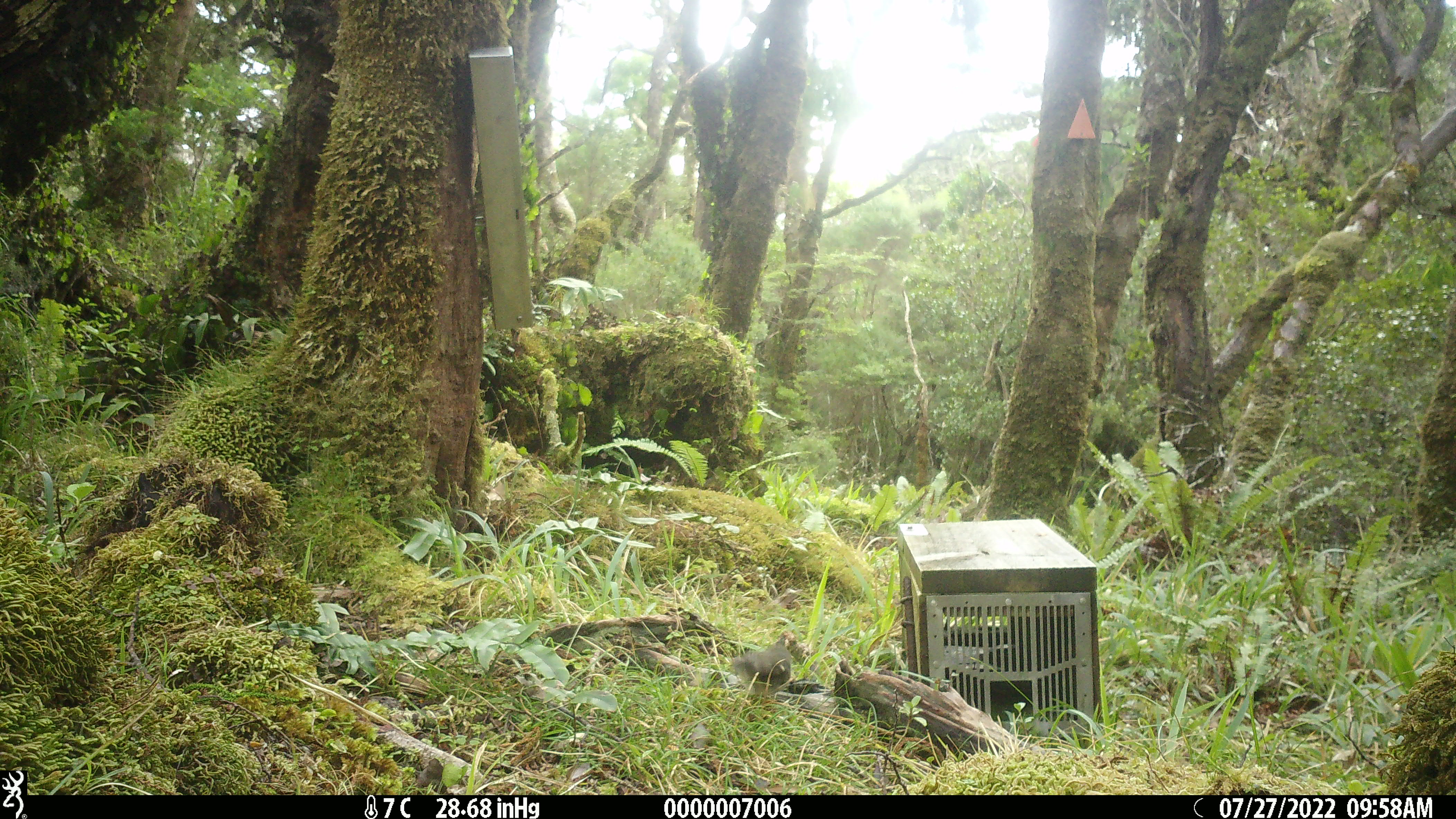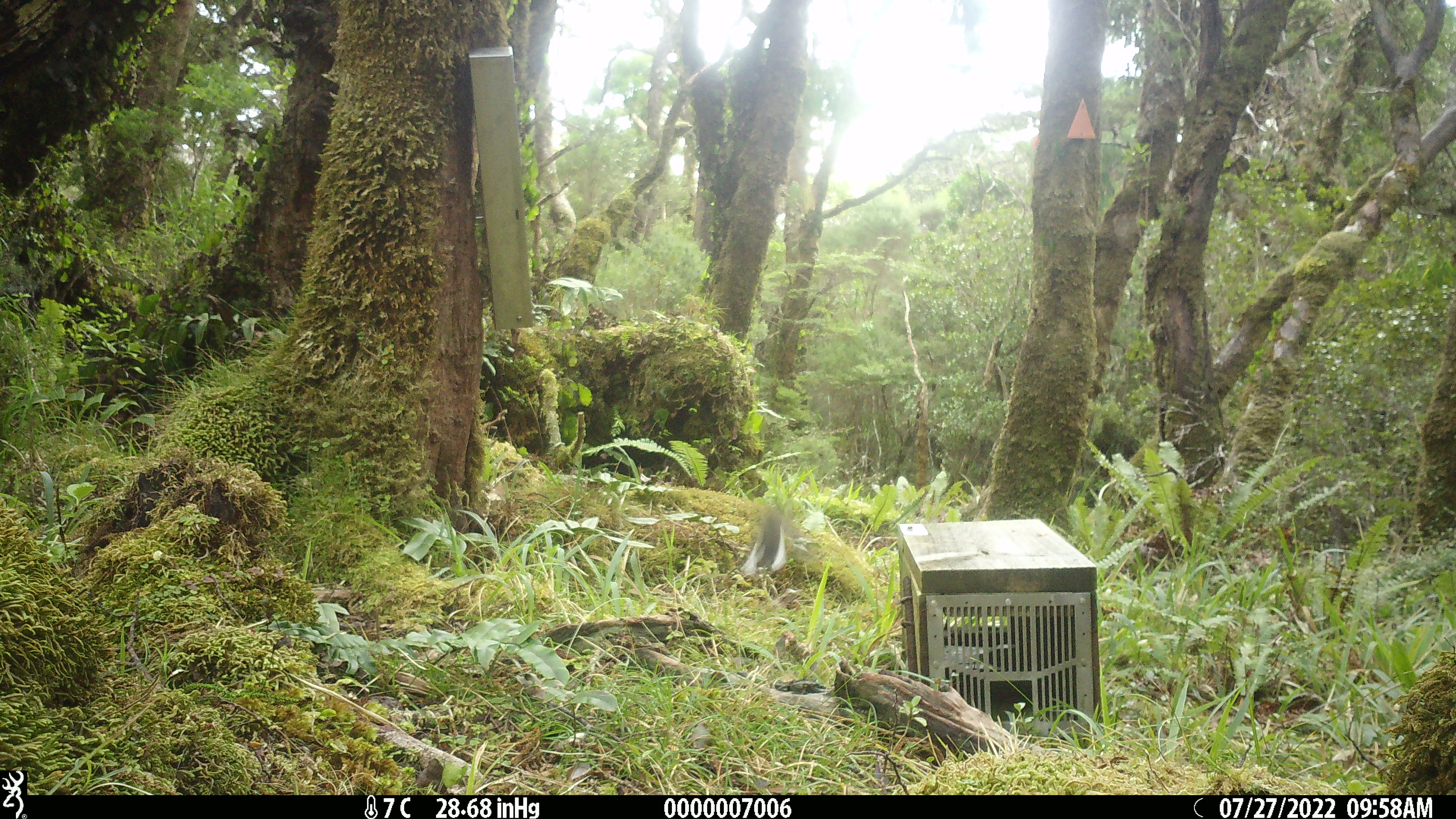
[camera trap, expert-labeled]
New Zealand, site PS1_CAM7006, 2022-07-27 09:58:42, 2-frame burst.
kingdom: Animalia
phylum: Chordata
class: Aves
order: Passeriformes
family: Petroicidae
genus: Petroica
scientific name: Petroica macrocephala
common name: tomtit